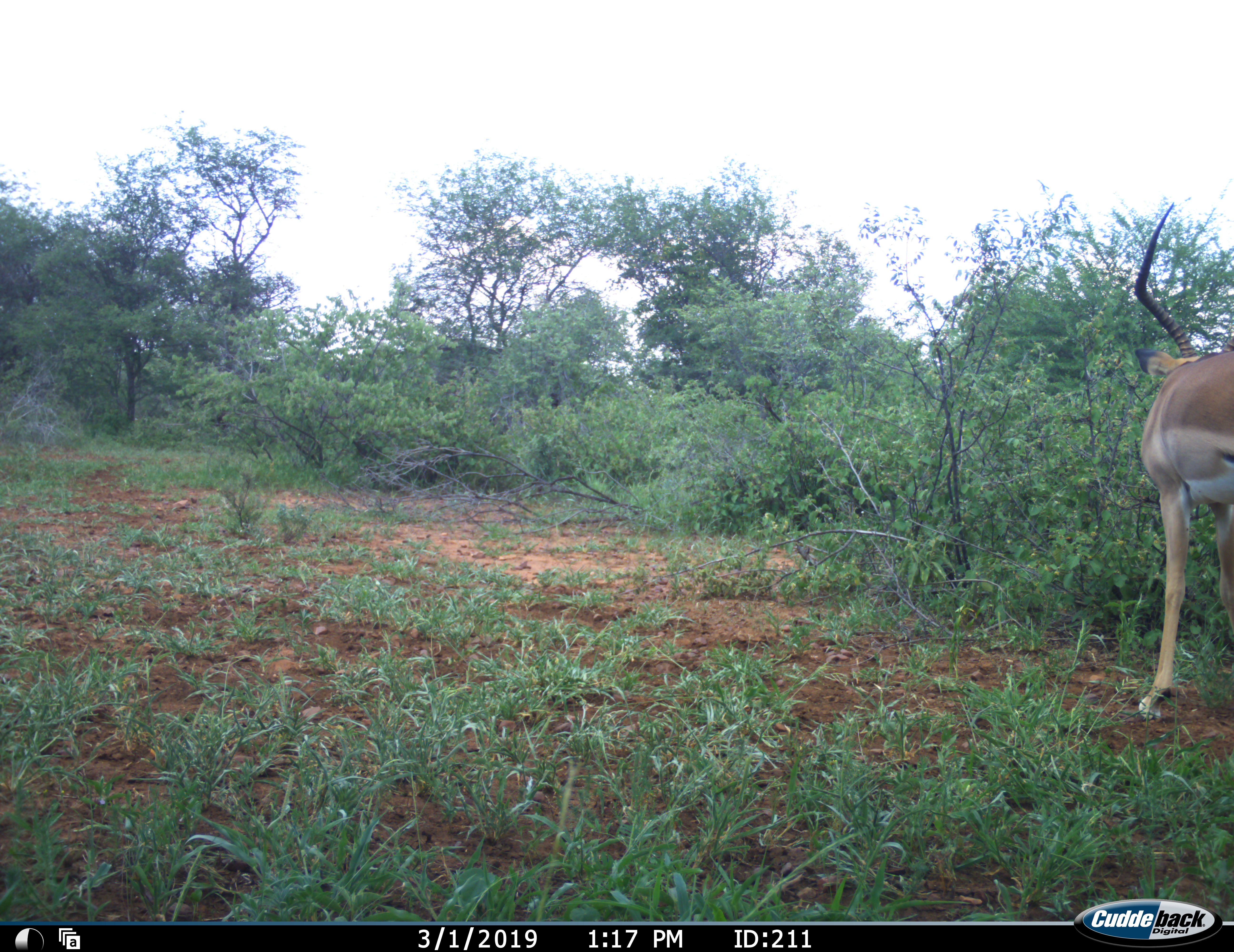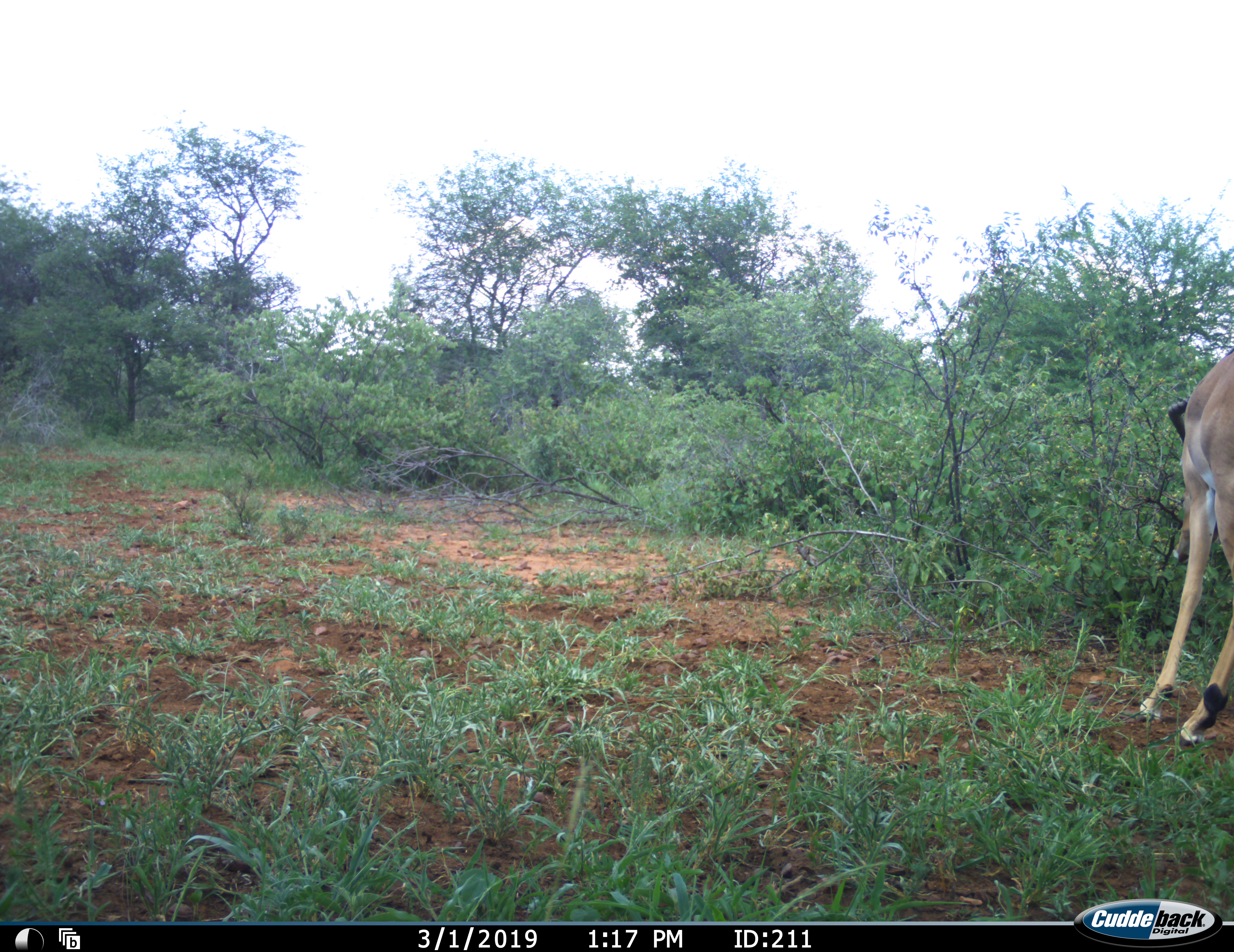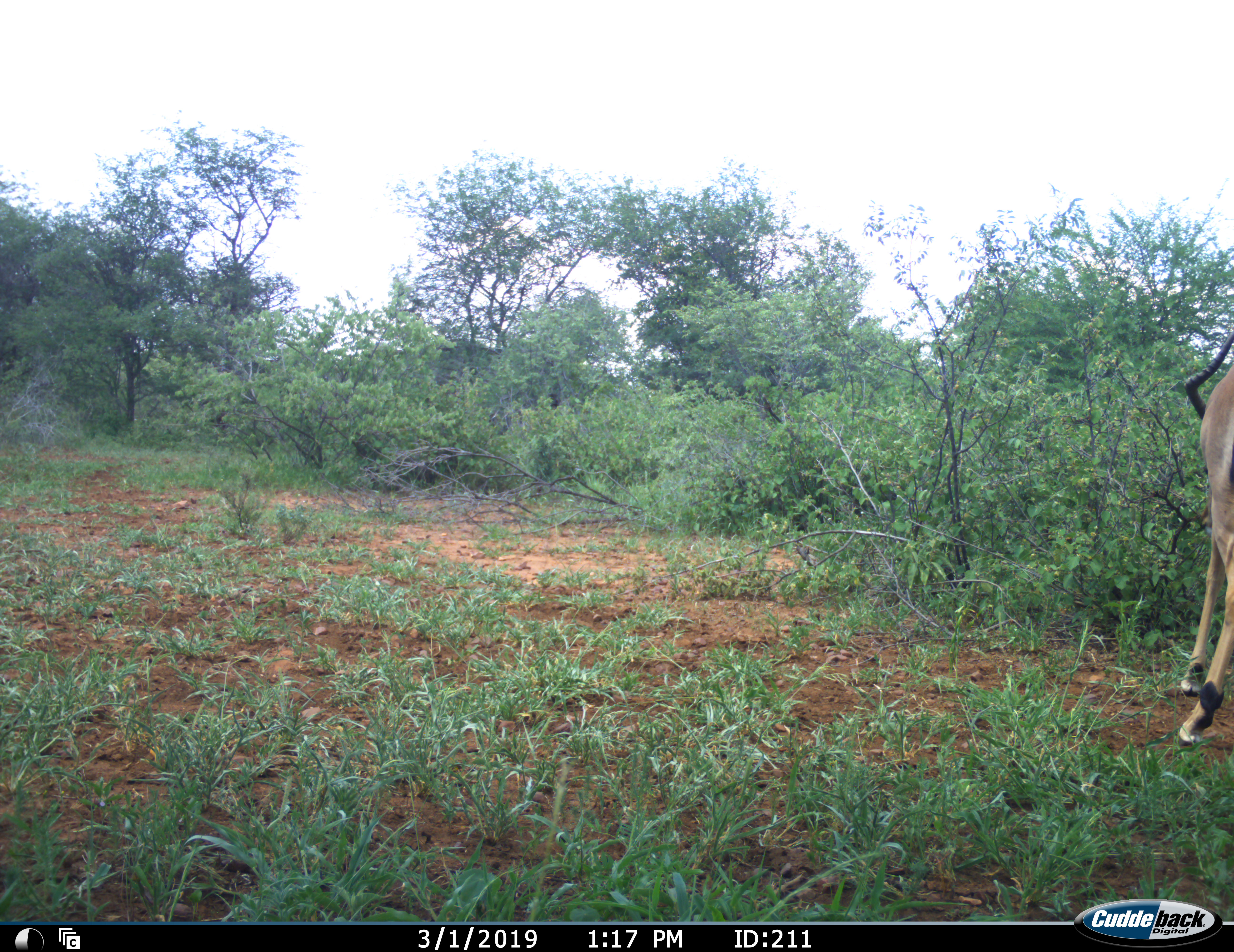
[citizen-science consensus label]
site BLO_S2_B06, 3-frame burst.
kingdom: Animalia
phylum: Chordata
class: Mammalia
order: Artiodactyla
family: Bovidae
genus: Aepyceros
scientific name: Aepyceros melampus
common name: impala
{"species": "impala (Aepyceros melampus)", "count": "1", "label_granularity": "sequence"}